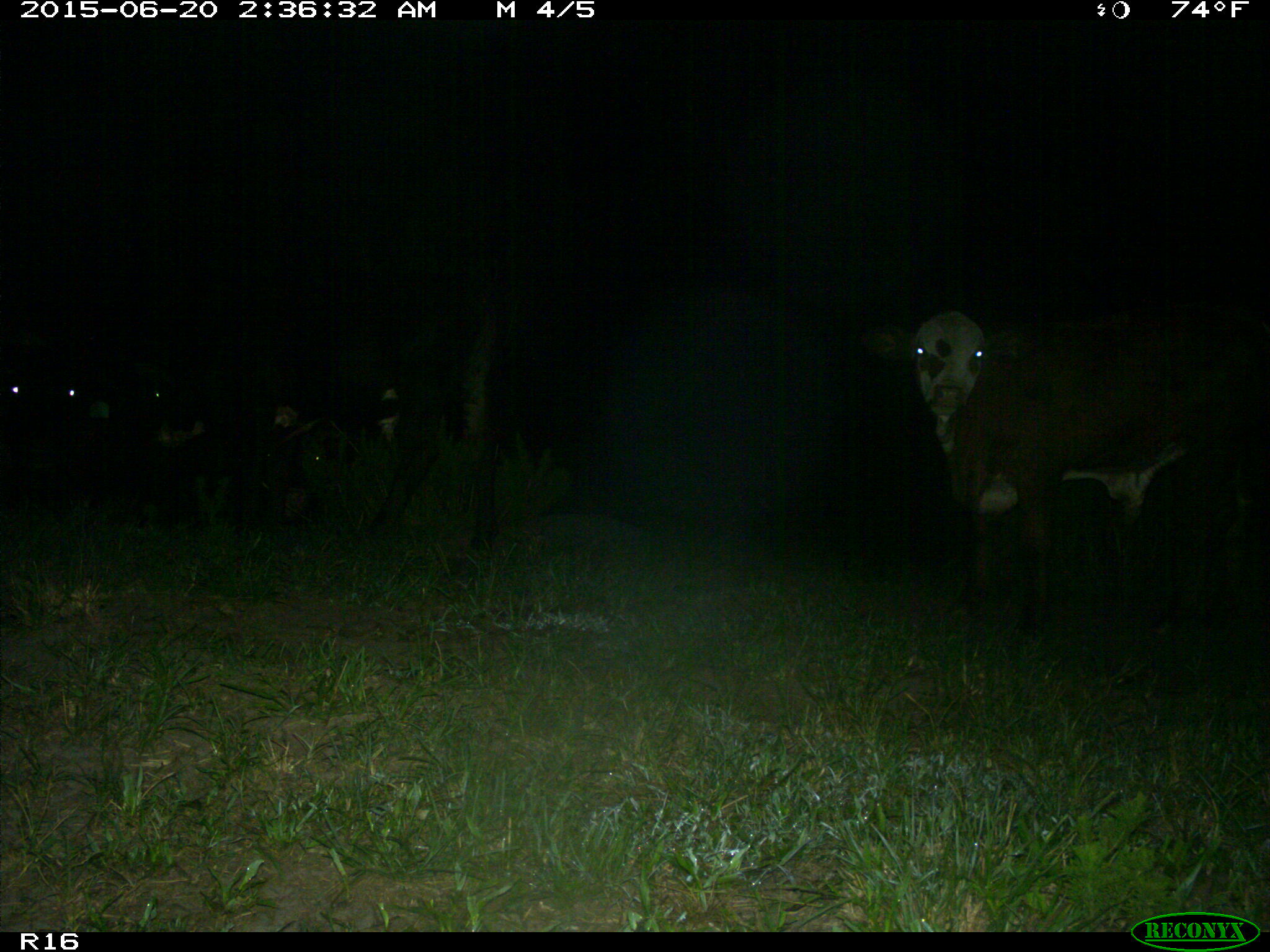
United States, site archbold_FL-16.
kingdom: Animalia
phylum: Chordata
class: Mammalia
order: Artiodactyla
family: Bovidae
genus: Bos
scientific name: Bos taurus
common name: domestic cow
Bos taurus (domestic cow).